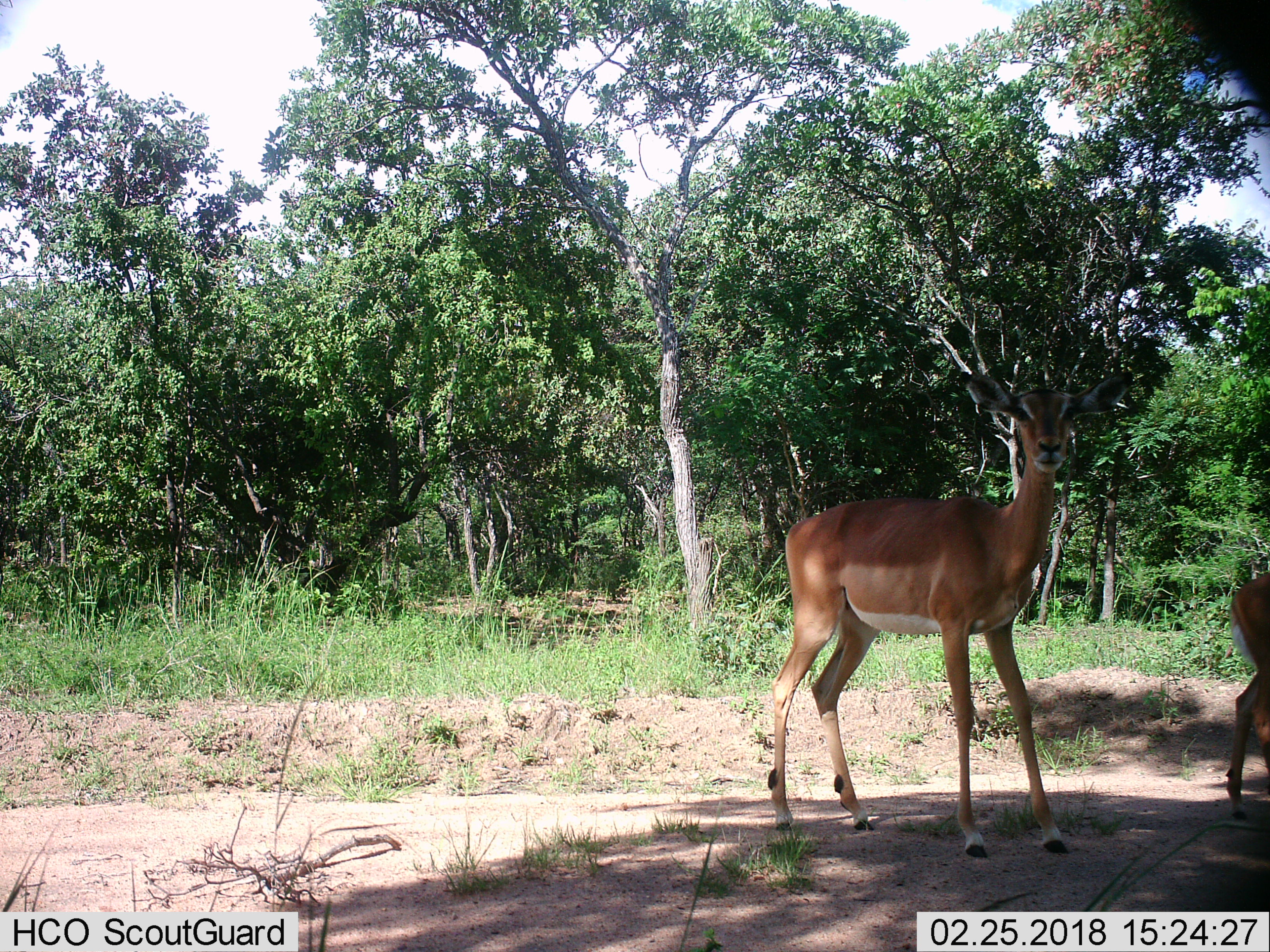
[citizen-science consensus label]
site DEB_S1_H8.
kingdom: Animalia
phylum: Chordata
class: Mammalia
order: Artiodactyla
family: Bovidae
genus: Aepyceros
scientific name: Aepyceros melampus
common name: impala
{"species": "impala (Aepyceros melampus)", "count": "2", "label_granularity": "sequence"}